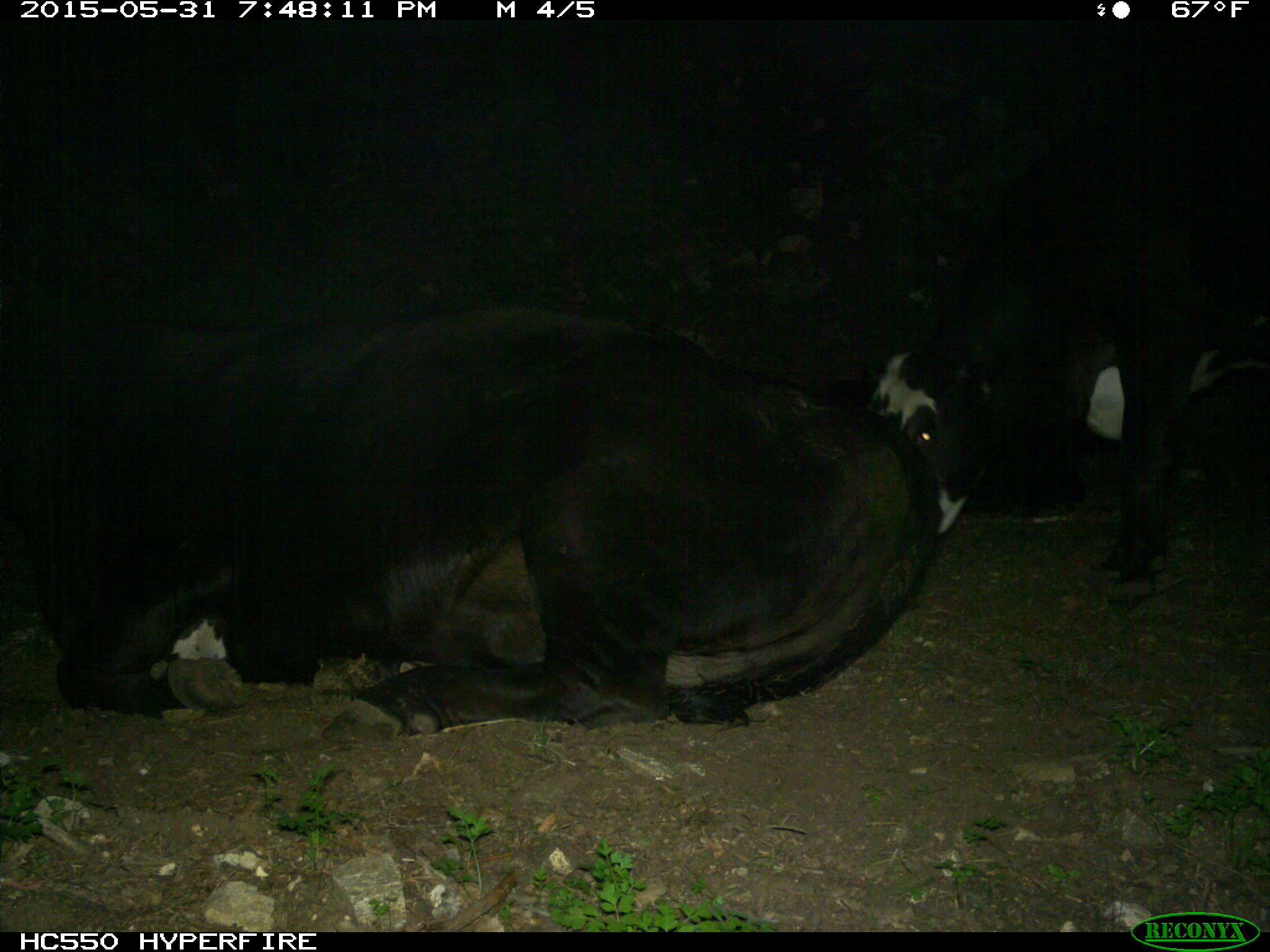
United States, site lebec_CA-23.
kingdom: Animalia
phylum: Chordata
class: Mammalia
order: Artiodactyla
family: Bovidae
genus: Bos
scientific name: Bos taurus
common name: domestic cow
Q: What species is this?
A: Bos taurus (domestic cow).